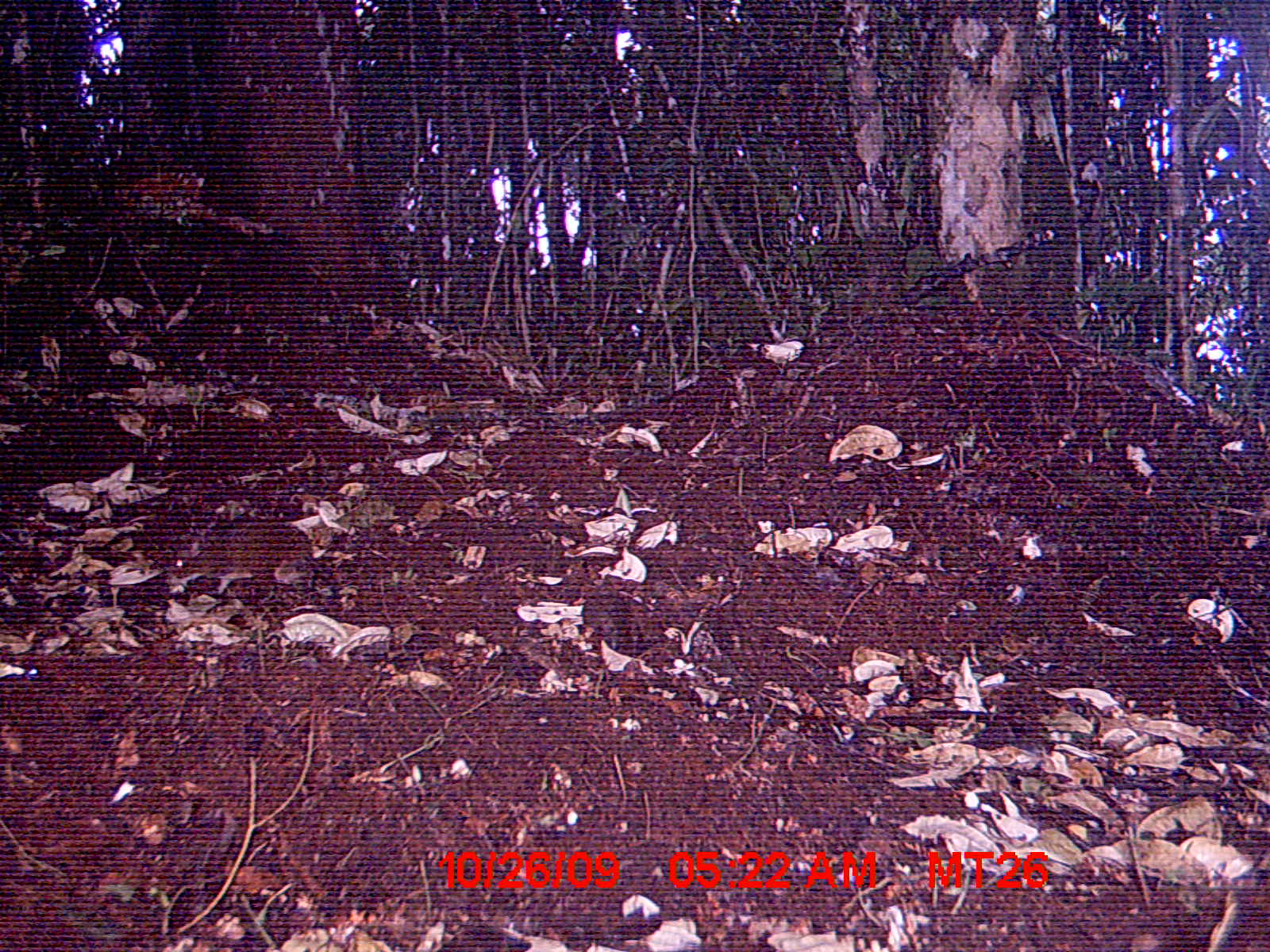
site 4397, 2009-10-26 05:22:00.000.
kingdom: Animalia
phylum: Chordata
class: Mammalia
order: Rodentia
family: Nesomyidae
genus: Nesomys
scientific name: Nesomys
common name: nesomys rodents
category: nesomys sp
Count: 1.